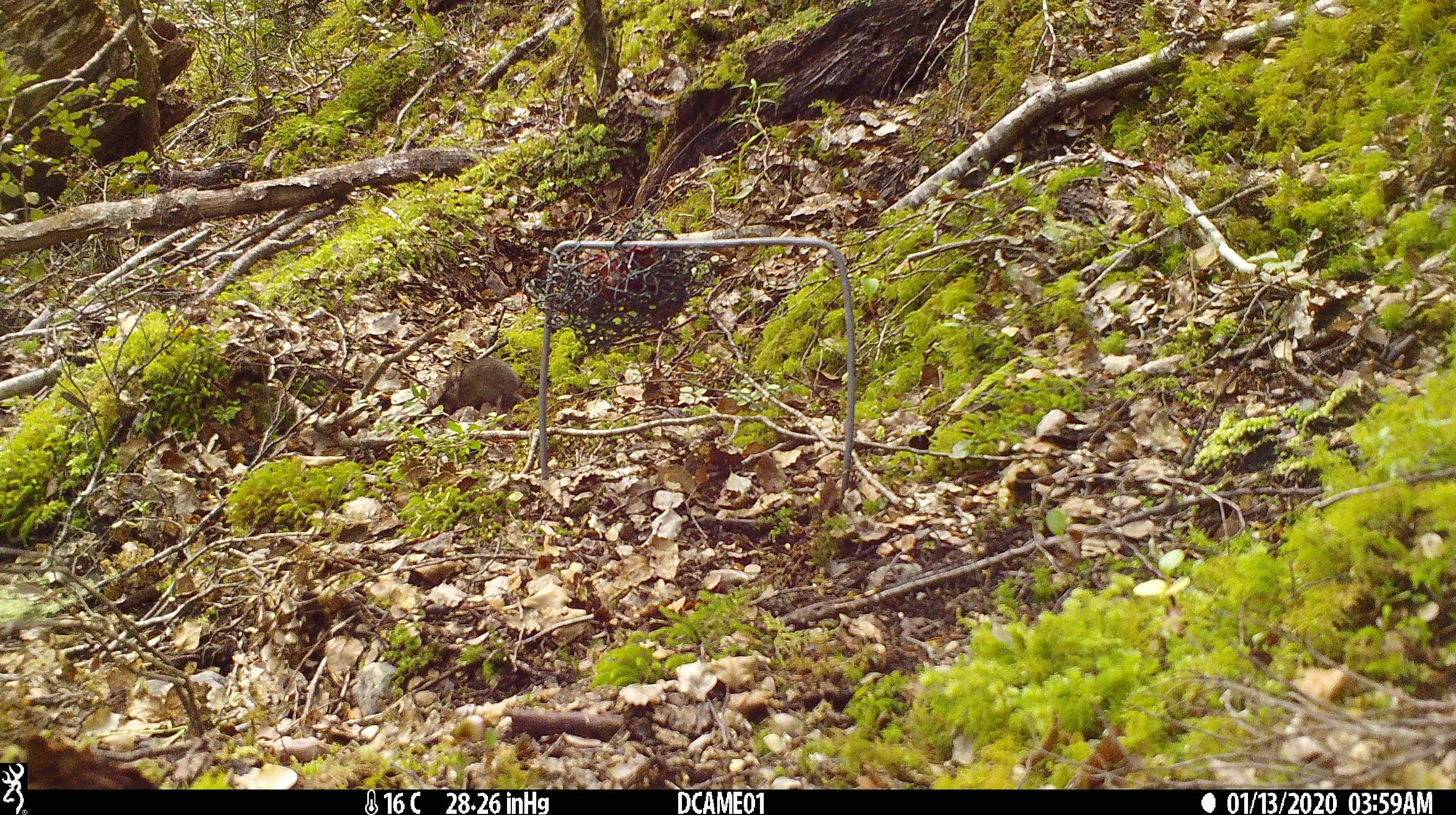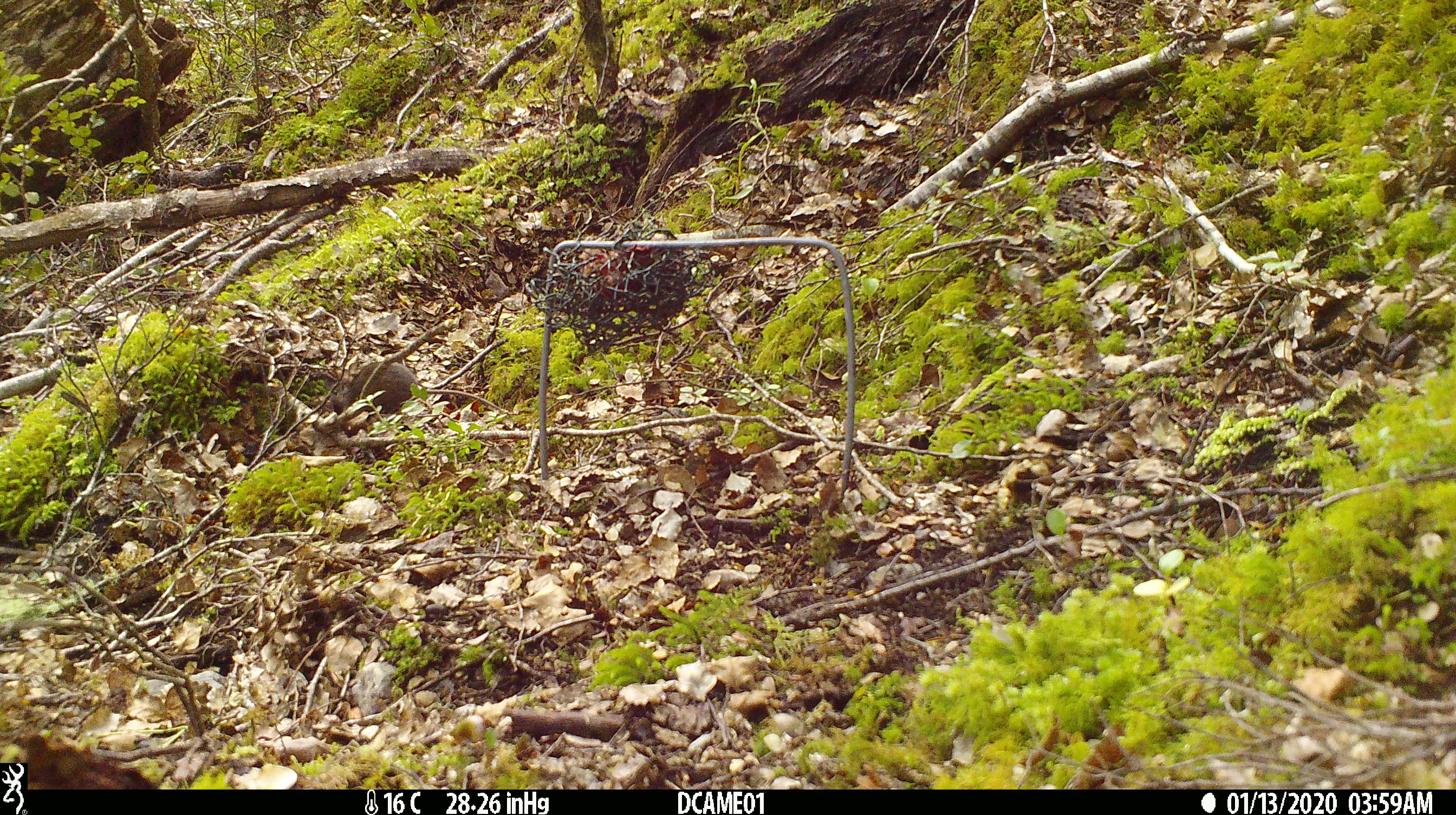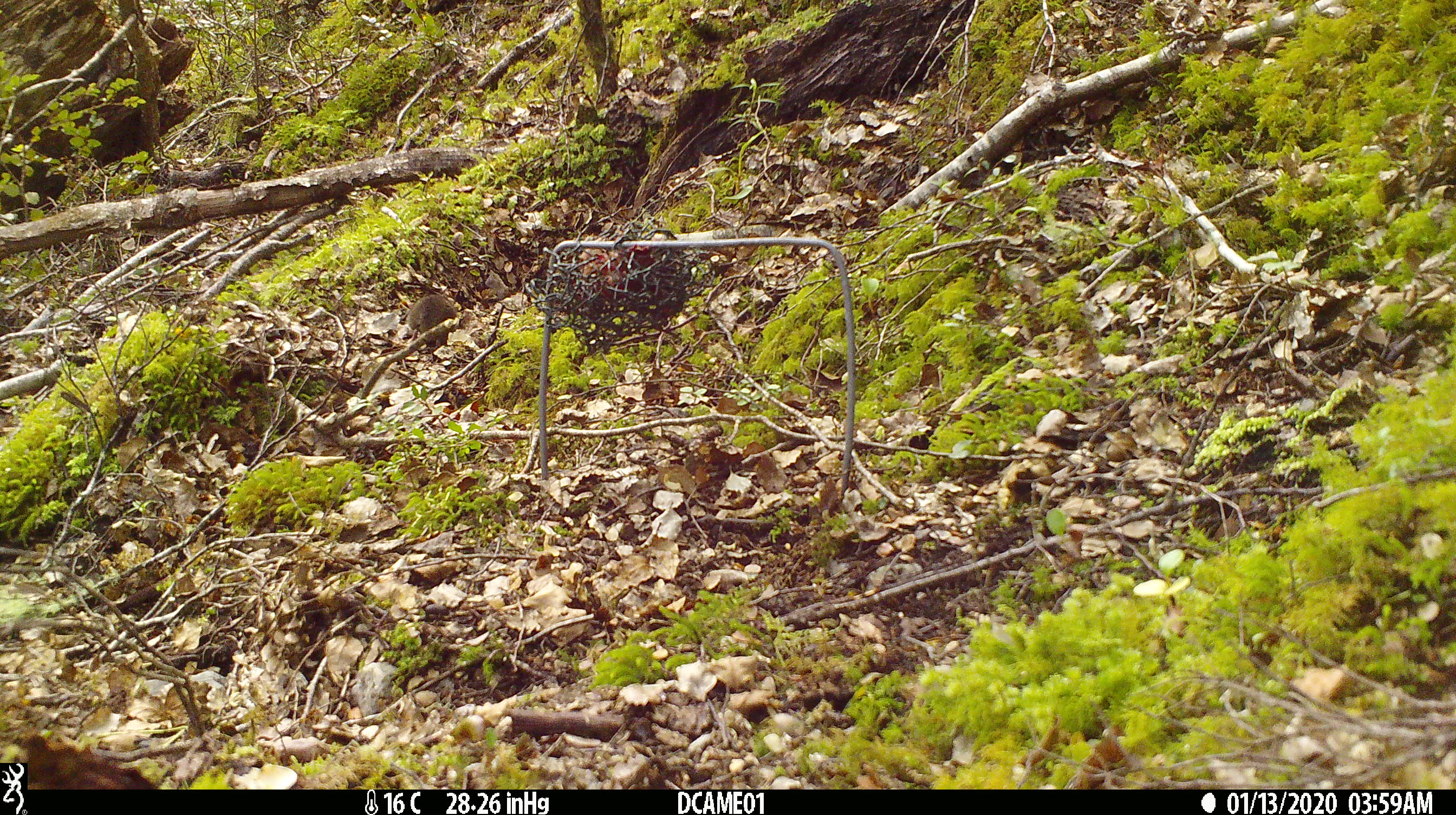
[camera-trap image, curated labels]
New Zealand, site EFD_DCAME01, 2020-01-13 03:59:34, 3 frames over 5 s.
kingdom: Animalia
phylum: Chordata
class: Mammalia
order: Rodentia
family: Muridae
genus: Mus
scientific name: Mus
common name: mouse